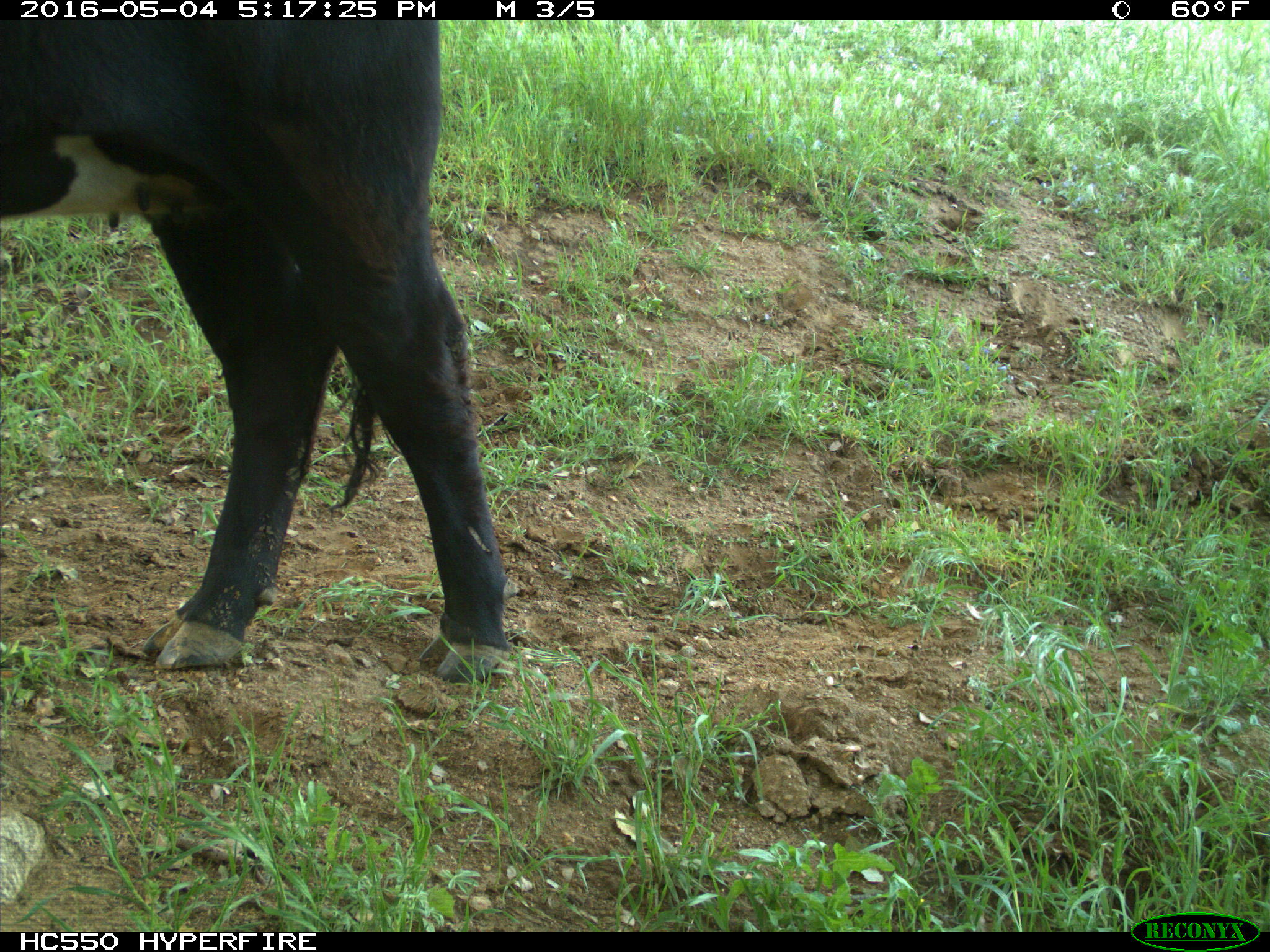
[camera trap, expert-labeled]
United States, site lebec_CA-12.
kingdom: Animalia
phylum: Chordata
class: Mammalia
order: Artiodactyla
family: Bovidae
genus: Bos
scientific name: Bos taurus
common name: domestic cow